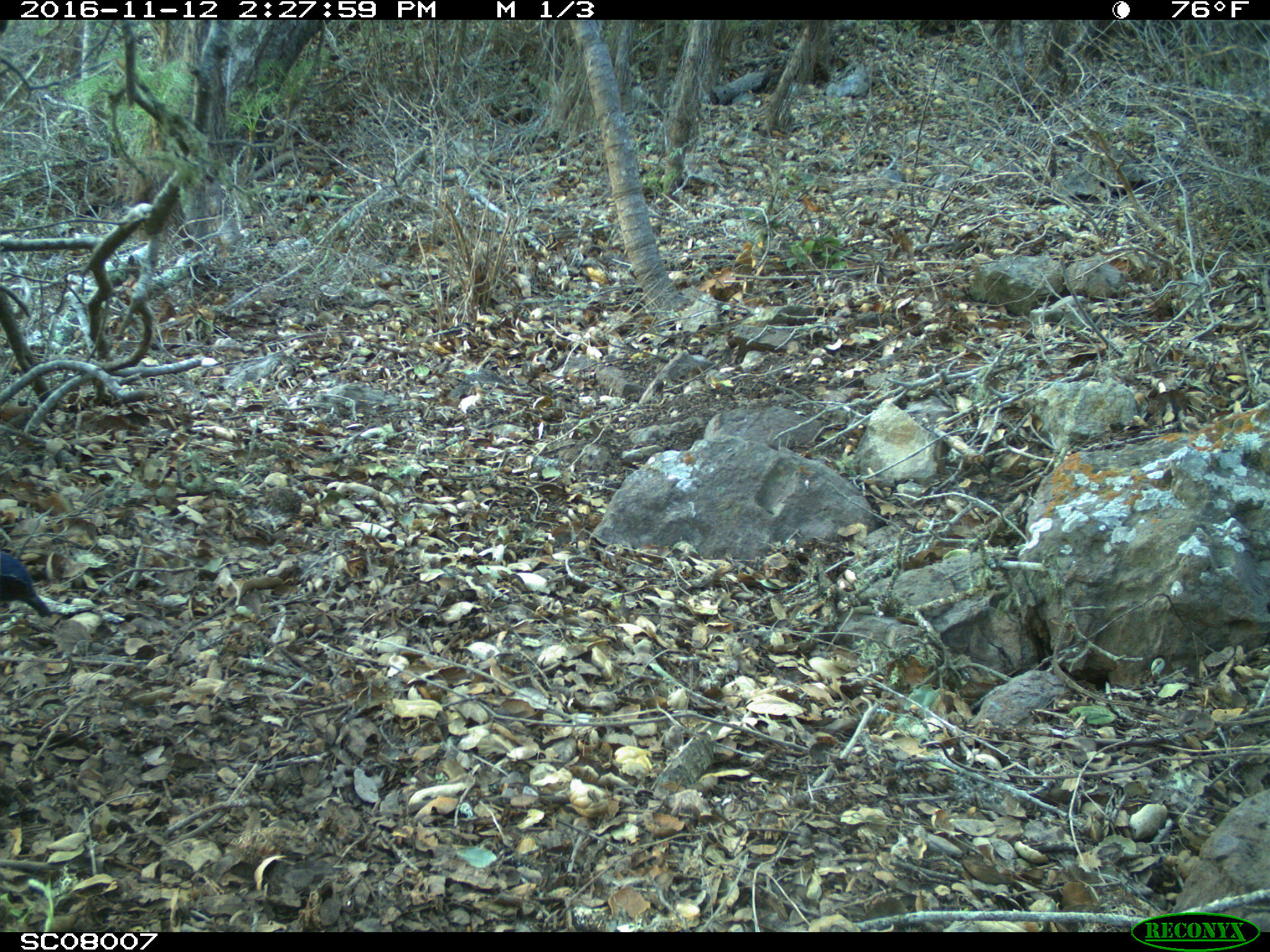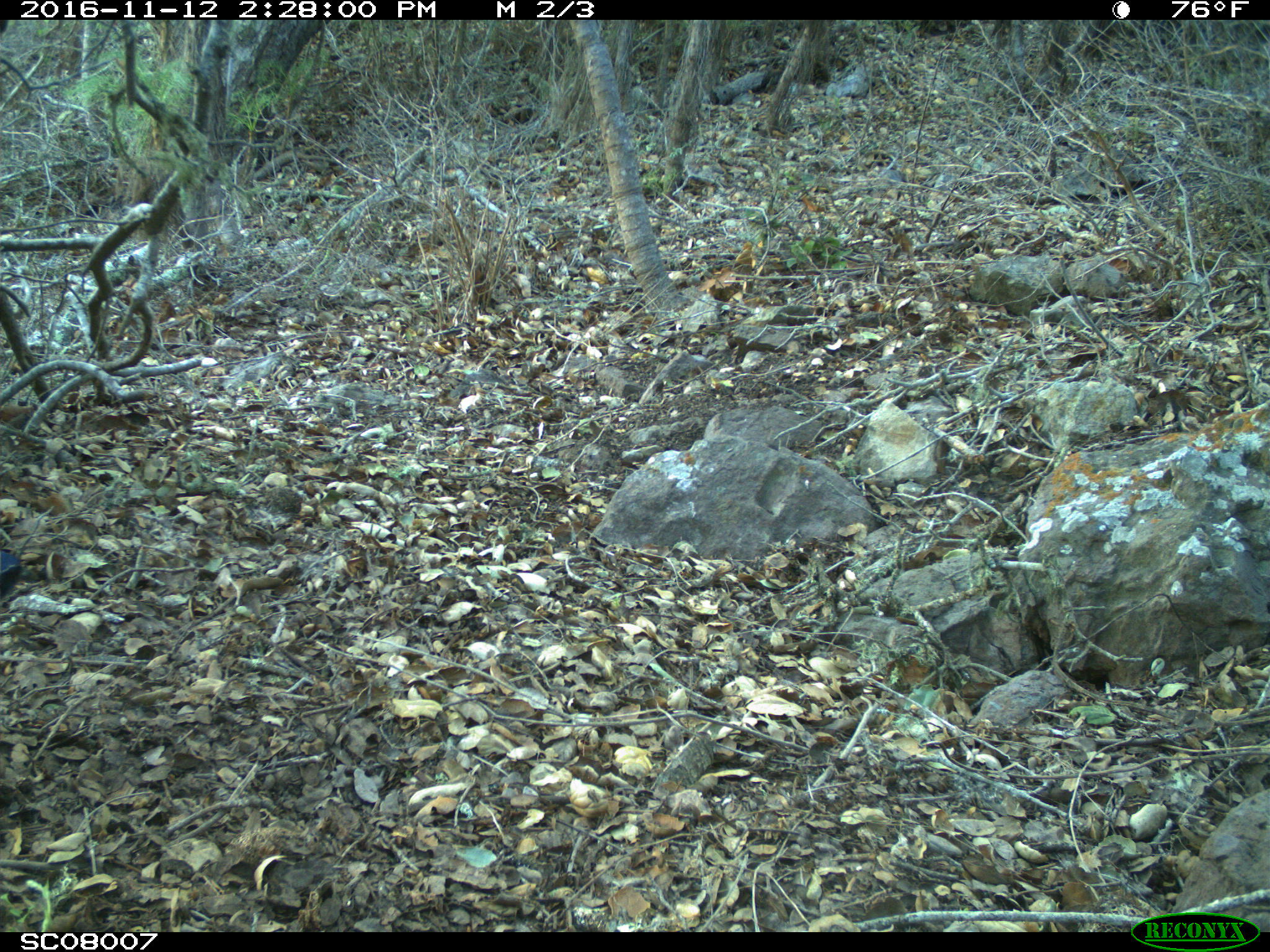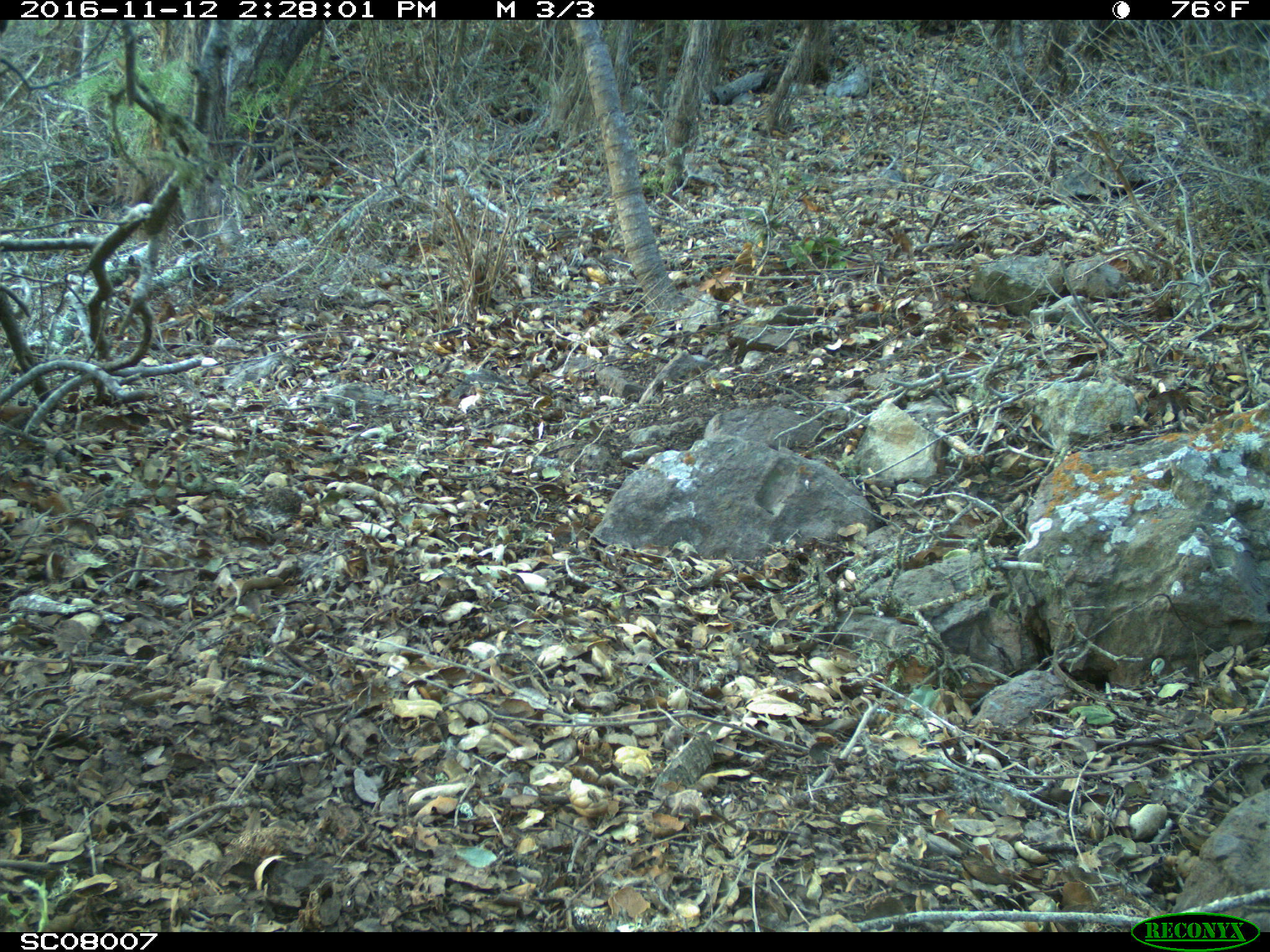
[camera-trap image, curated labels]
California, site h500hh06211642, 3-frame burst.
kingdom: Animalia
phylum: Chordata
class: Aves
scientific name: Aves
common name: bird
Bird (Aves).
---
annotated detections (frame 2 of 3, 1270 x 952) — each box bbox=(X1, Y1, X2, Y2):
bird: bbox=(0, 549, 22, 600)